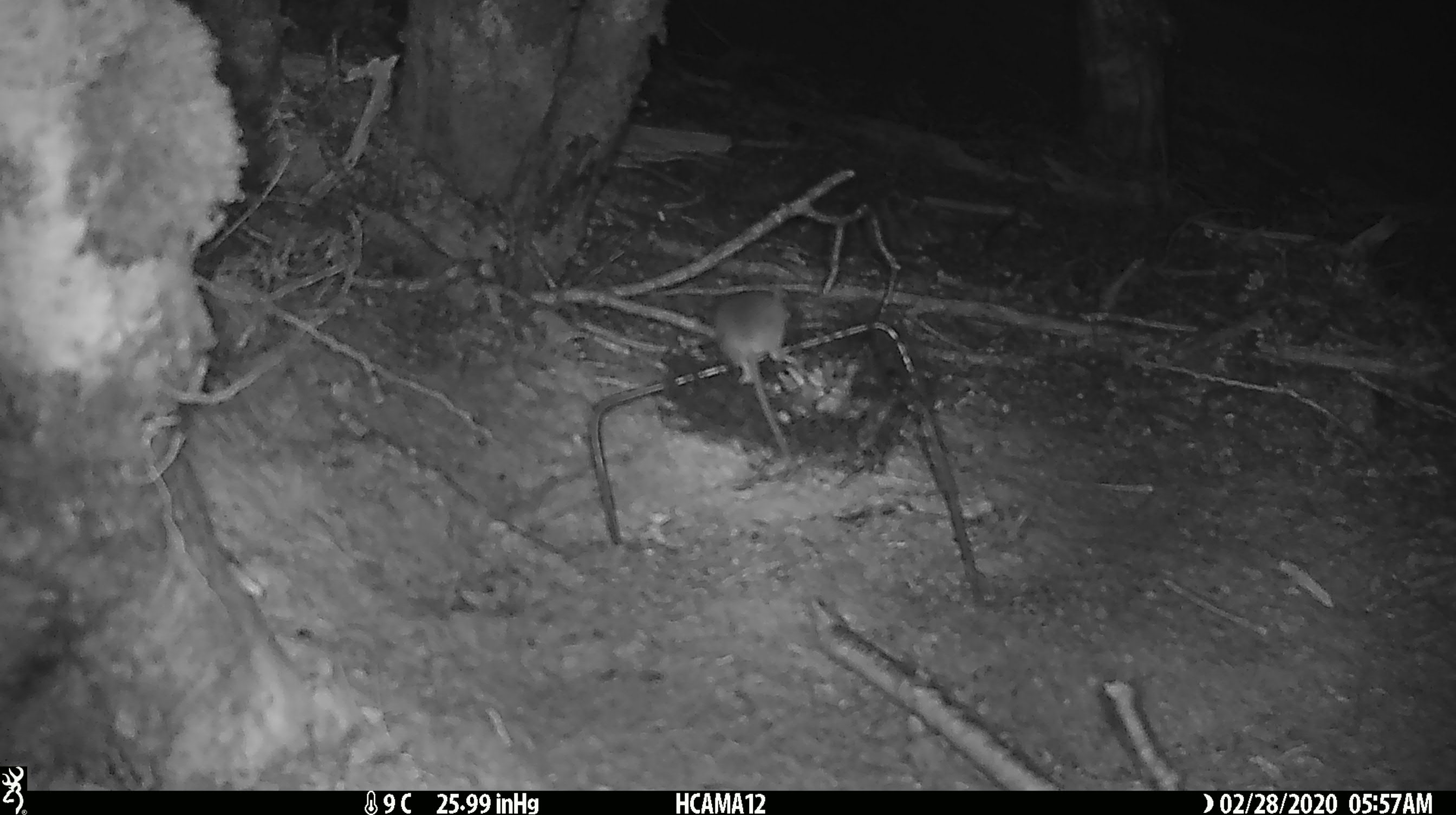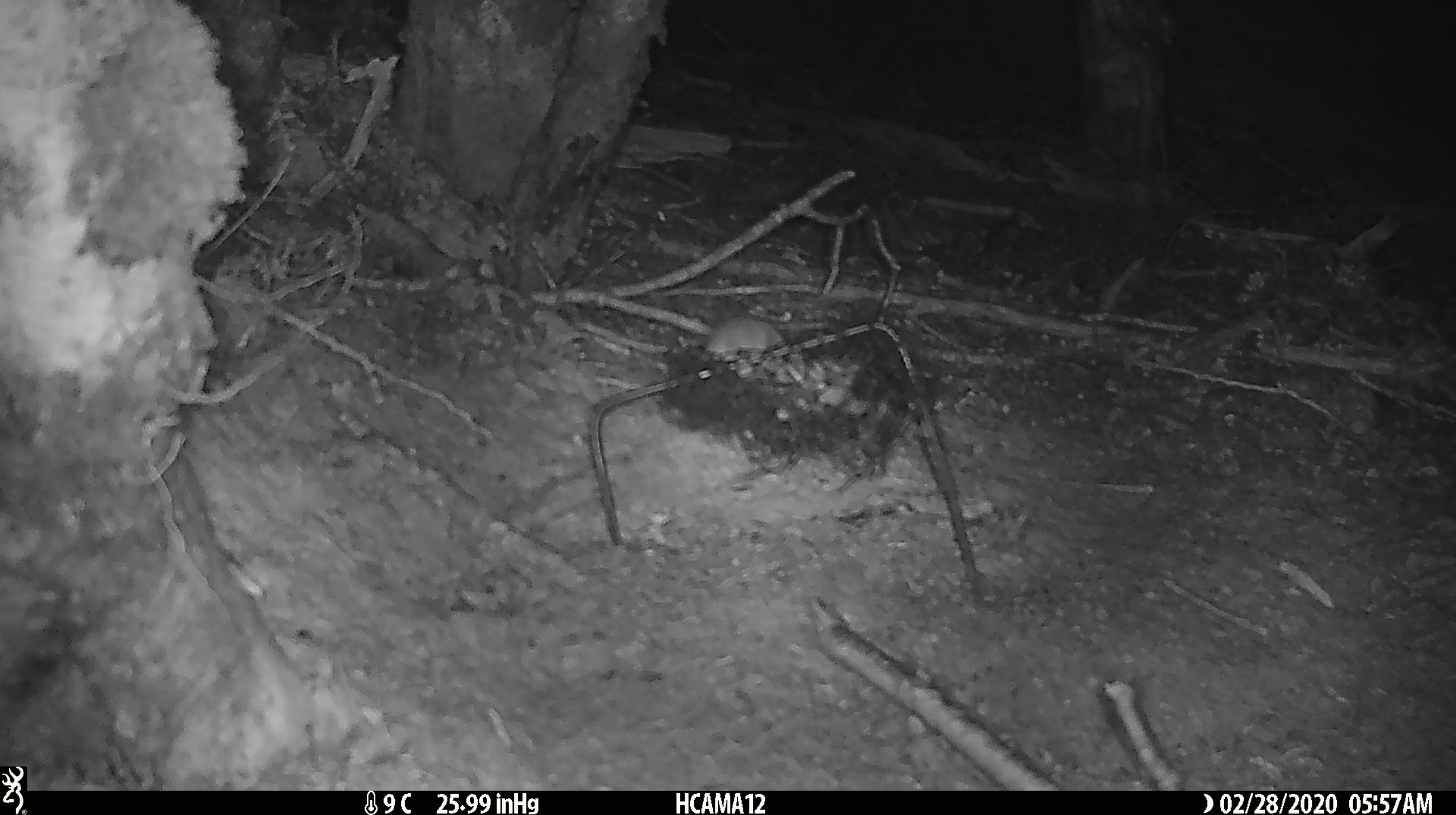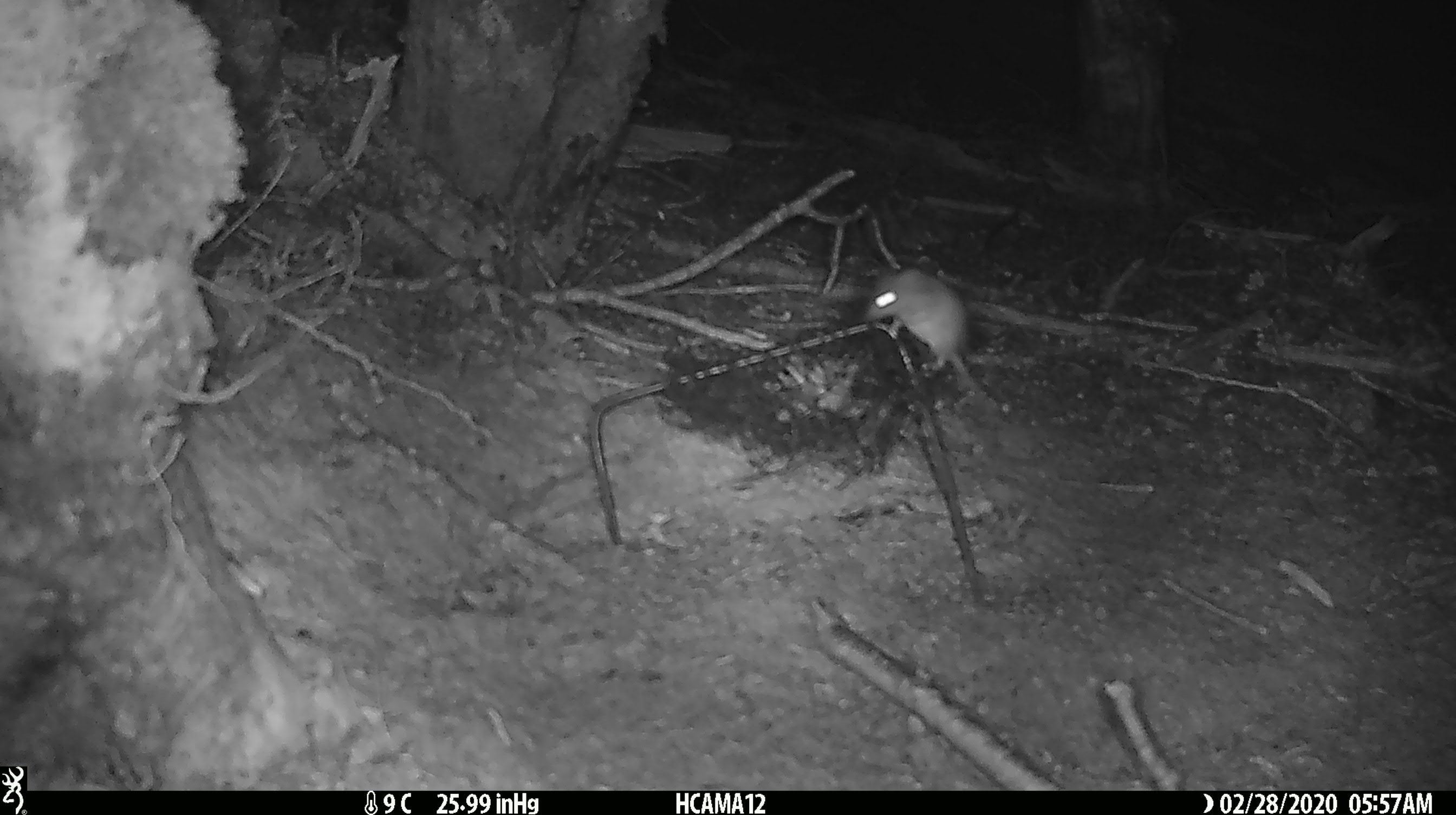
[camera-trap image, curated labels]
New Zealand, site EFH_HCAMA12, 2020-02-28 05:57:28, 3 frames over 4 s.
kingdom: Animalia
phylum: Chordata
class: Mammalia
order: Rodentia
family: Muridae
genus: Mus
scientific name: Mus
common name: mouse